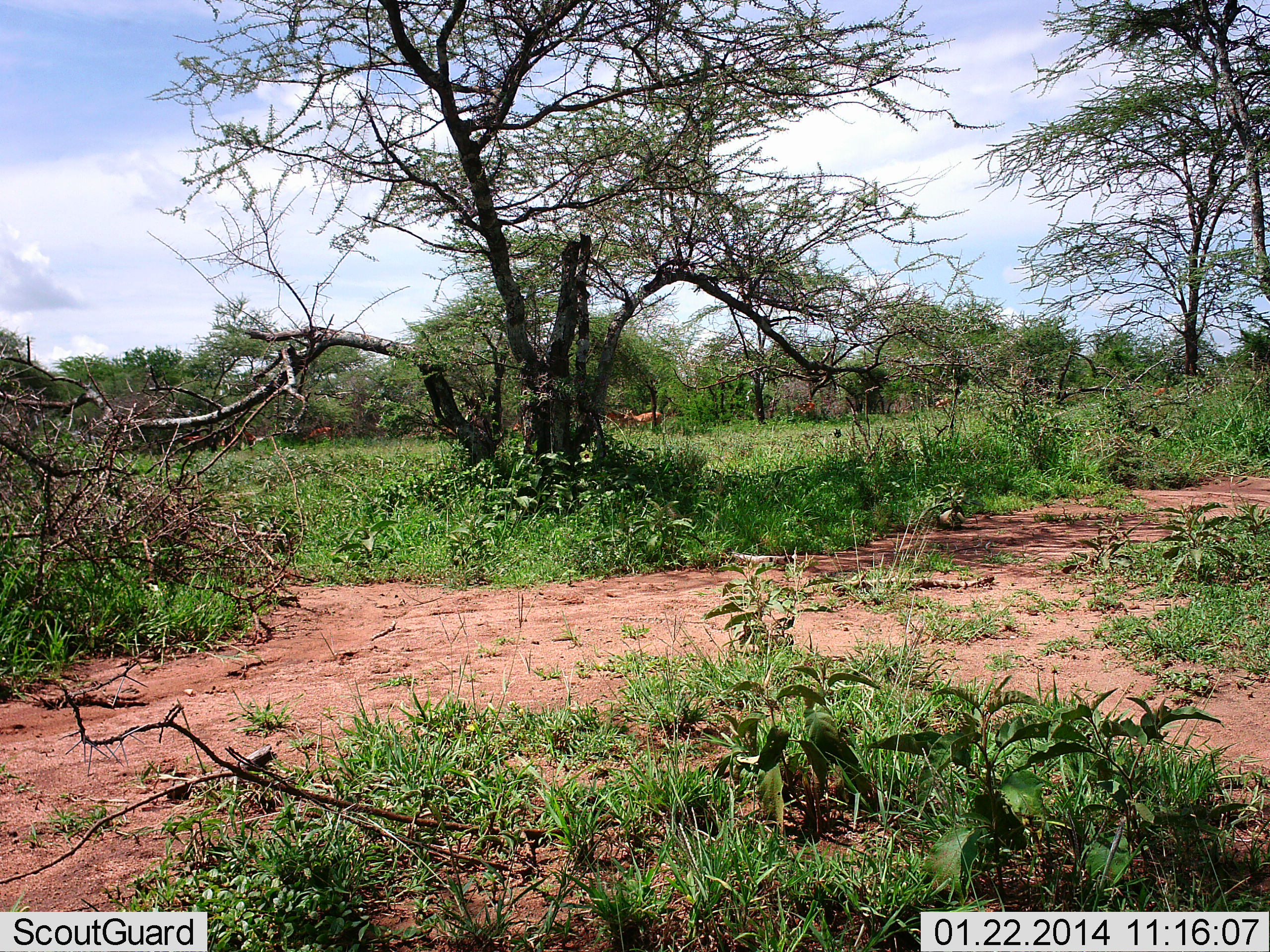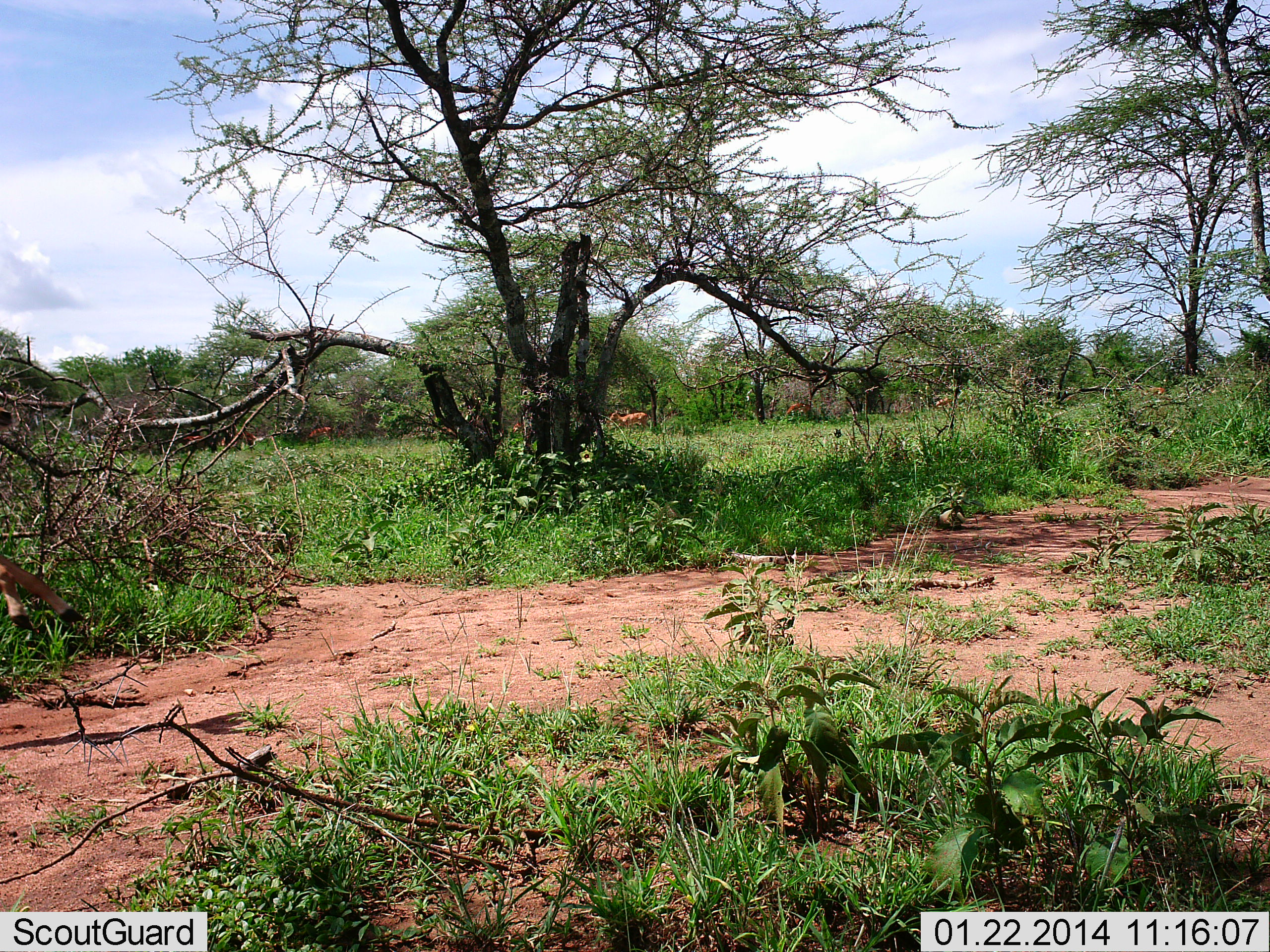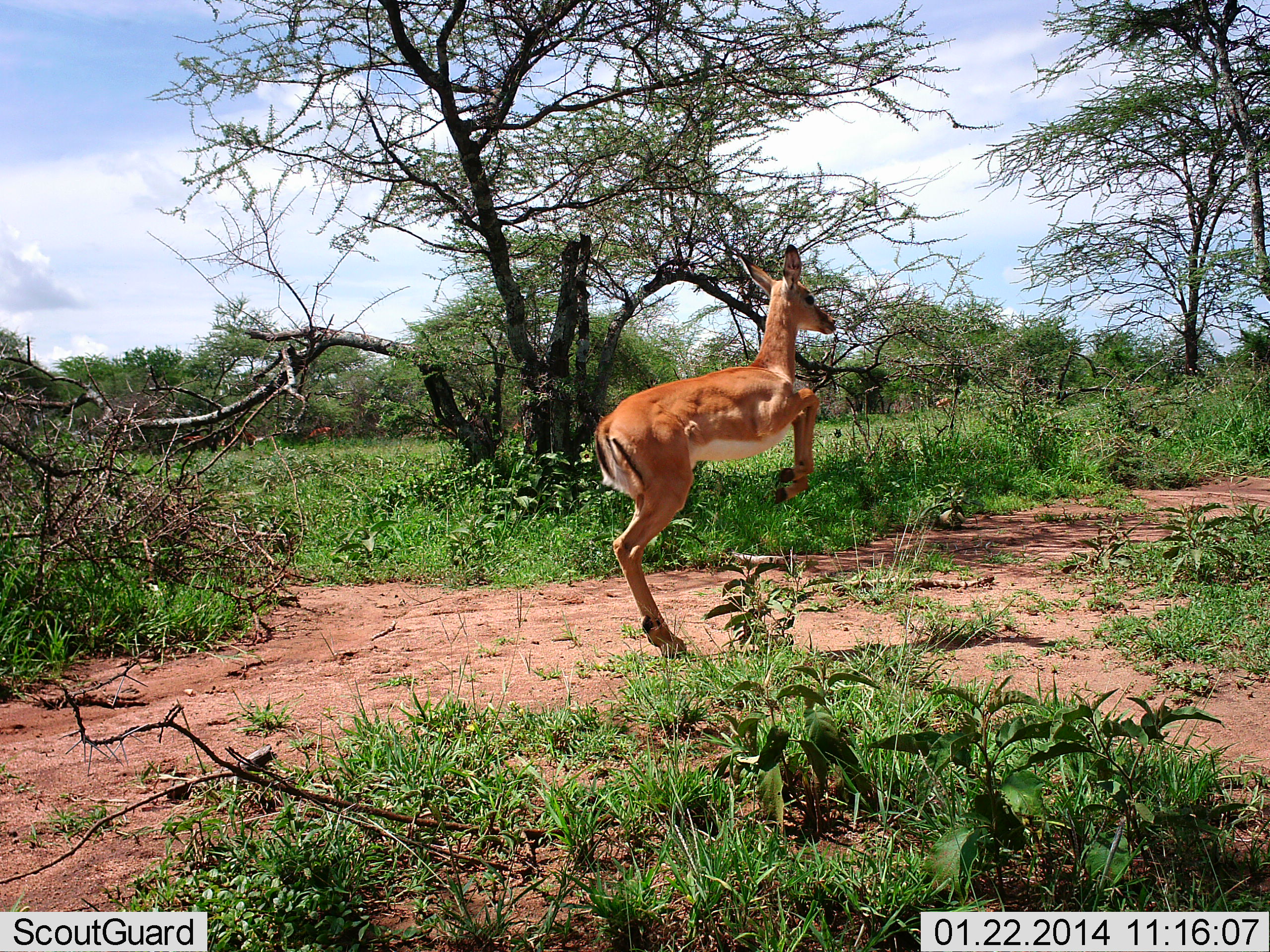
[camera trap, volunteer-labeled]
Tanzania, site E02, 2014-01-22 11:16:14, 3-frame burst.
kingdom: Animalia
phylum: Chordata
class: Mammalia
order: Artiodactyla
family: Bovidae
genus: Aepyceros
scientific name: Aepyceros melampus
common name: impala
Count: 4.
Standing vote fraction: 20%.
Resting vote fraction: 0%.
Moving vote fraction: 100%.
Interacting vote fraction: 10%.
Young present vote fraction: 0%.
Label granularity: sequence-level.